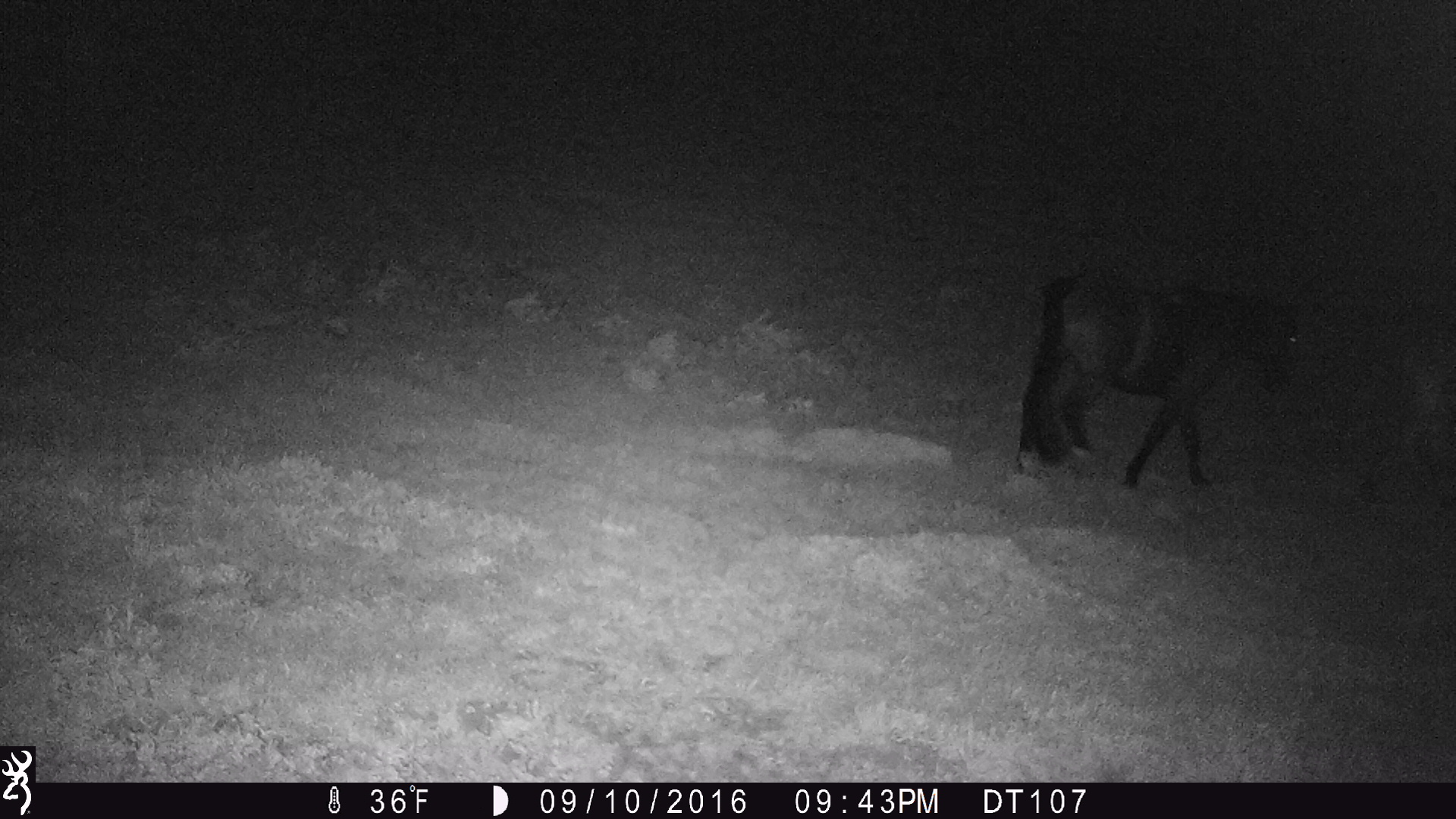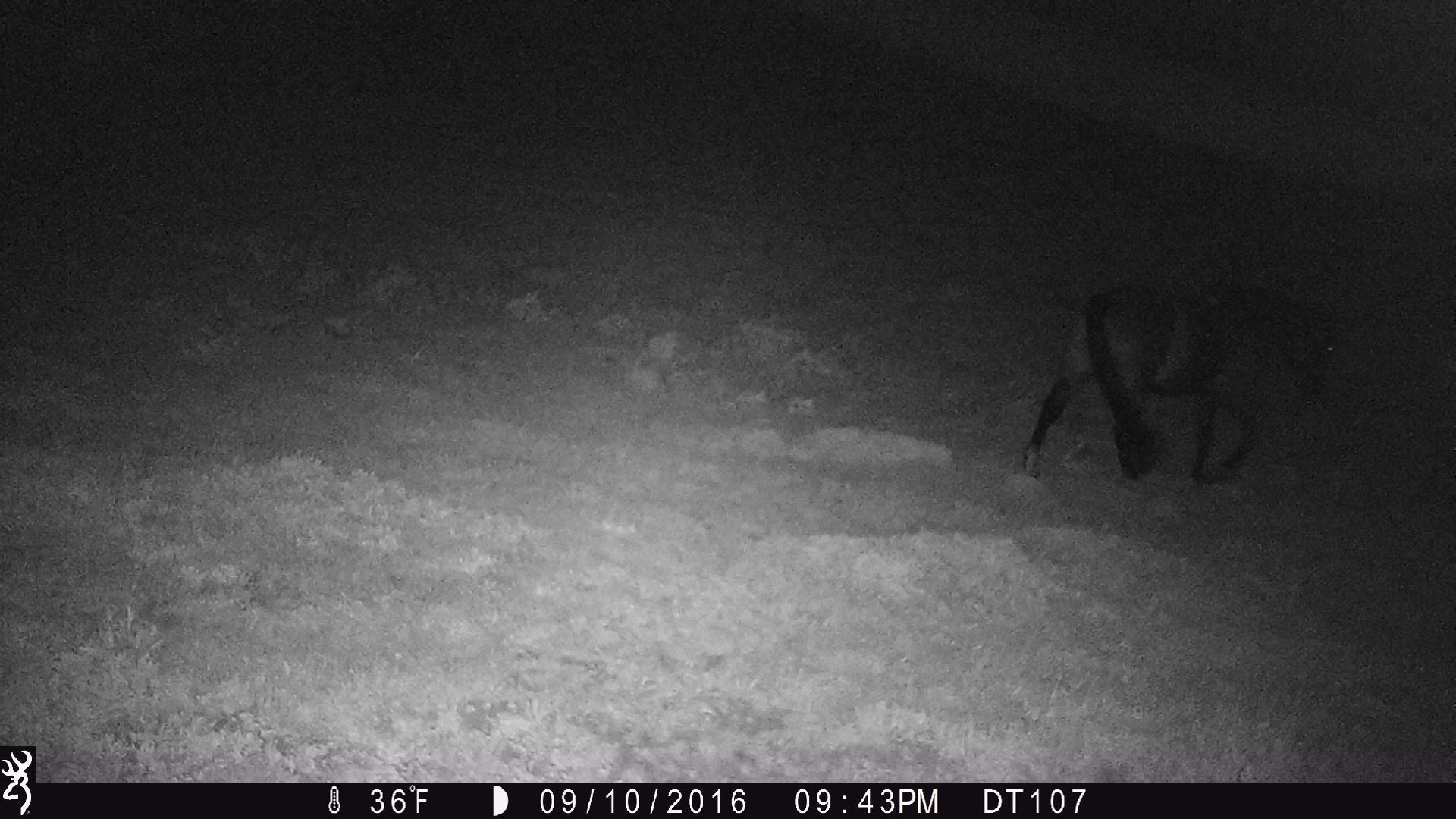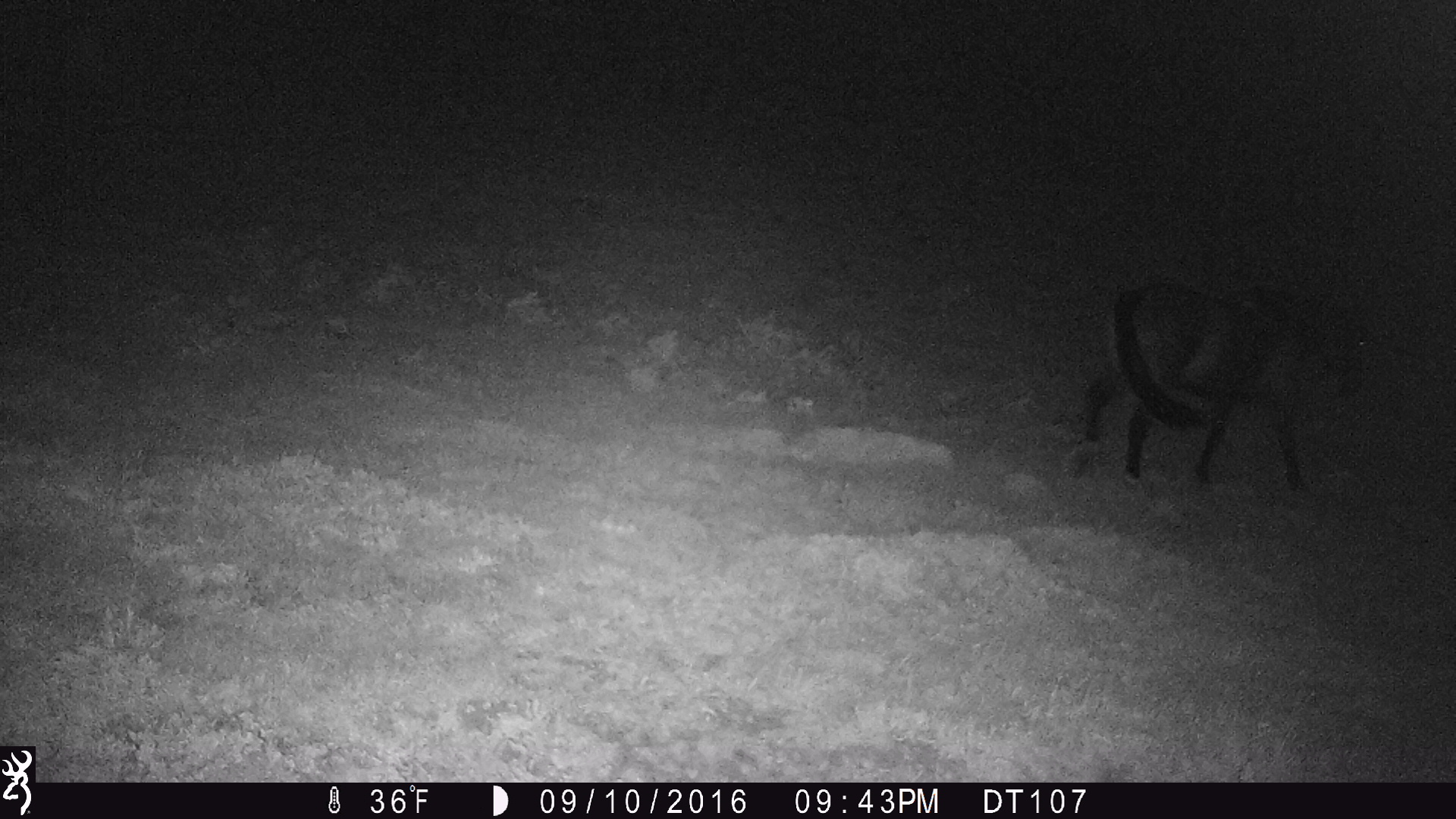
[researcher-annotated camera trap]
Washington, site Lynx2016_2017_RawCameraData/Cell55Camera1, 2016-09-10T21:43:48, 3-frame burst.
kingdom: Animalia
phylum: Chordata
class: Mammalia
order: Perissodactyla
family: Equidae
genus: Equus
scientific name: Equus caballus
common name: domestic horse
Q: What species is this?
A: Domestic horse (Equus caballus).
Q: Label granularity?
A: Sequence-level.